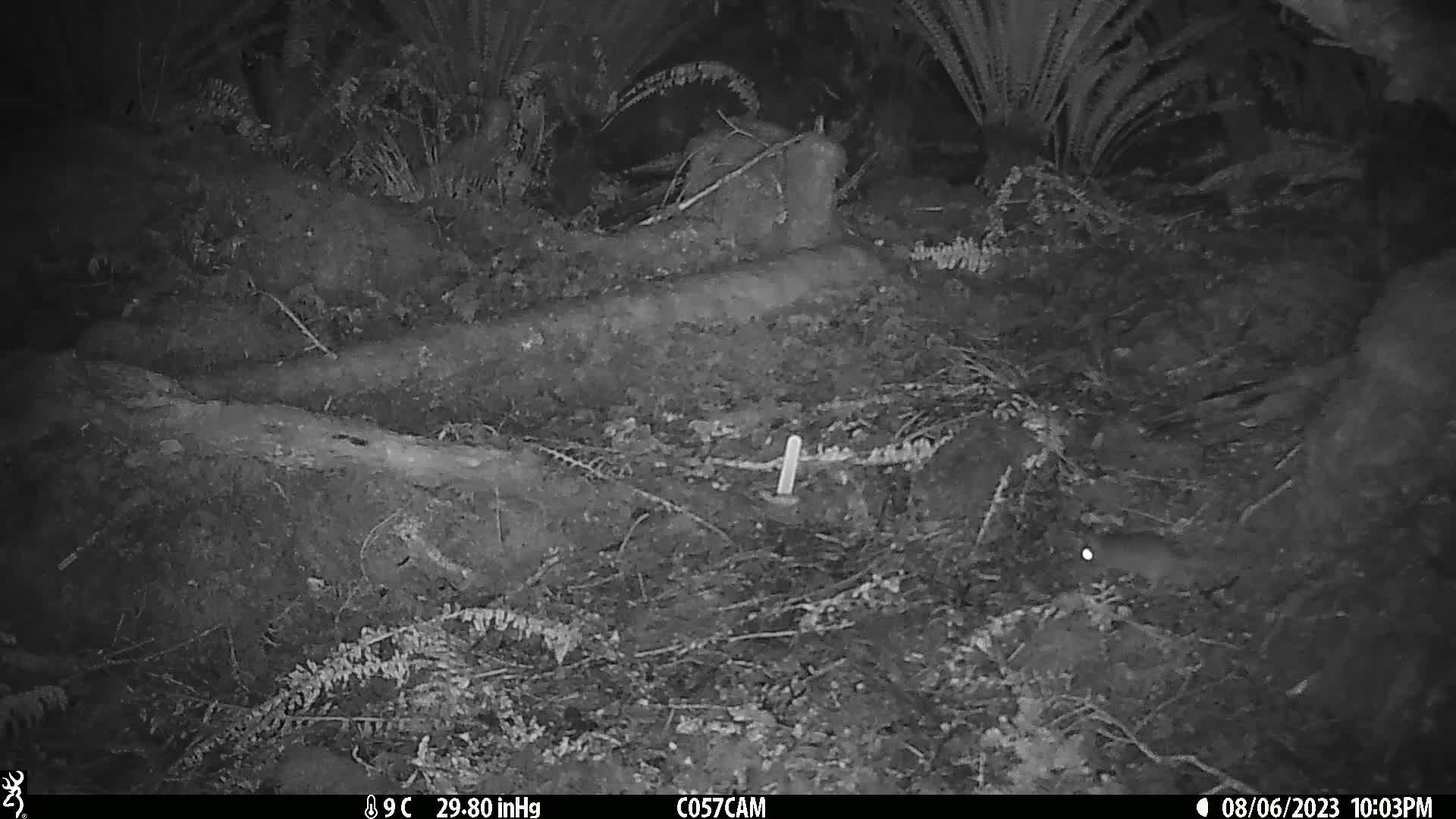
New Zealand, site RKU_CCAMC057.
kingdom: Animalia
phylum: Chordata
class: Mammalia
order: Rodentia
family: Muridae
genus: Rattus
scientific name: Rattus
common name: rat